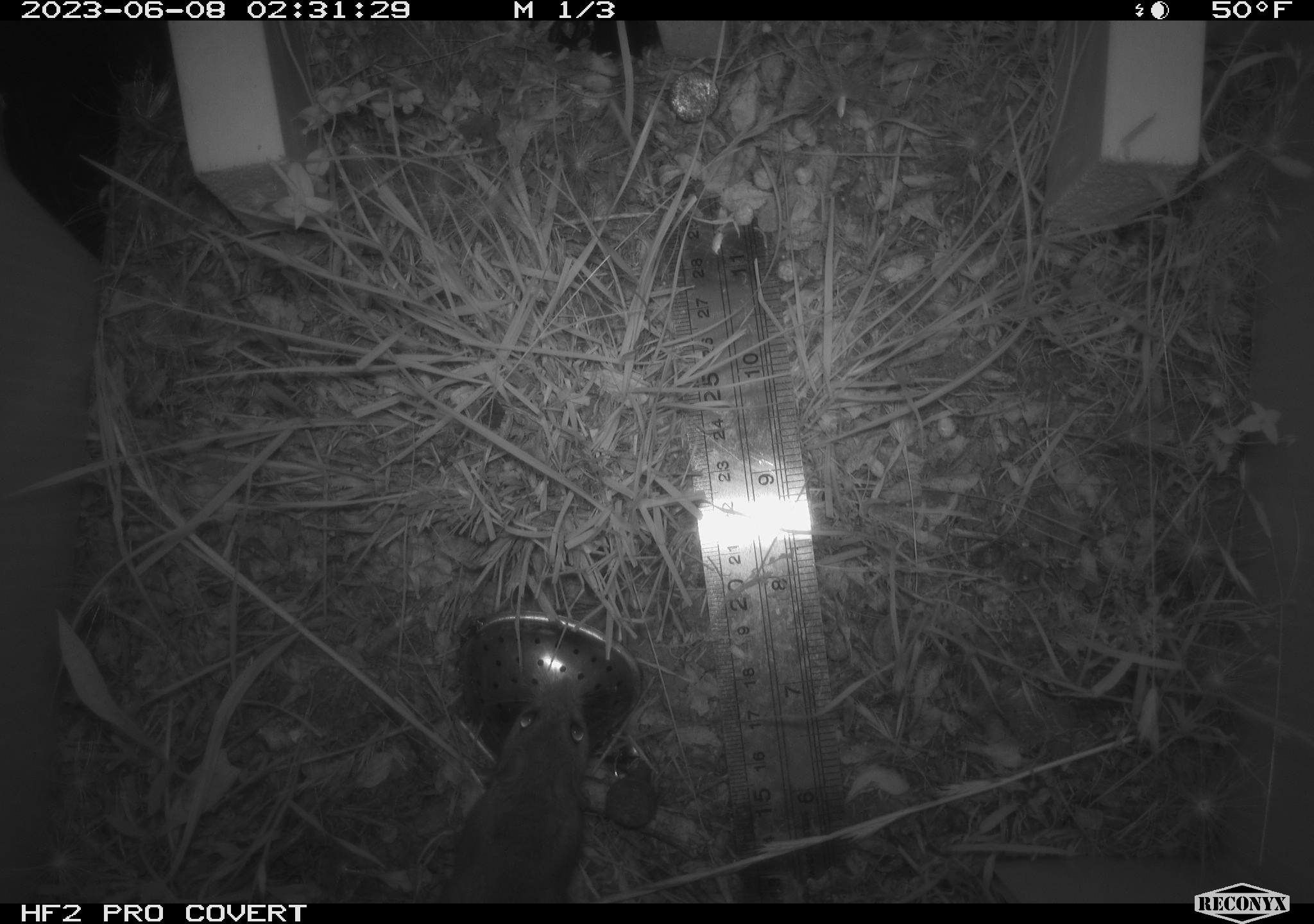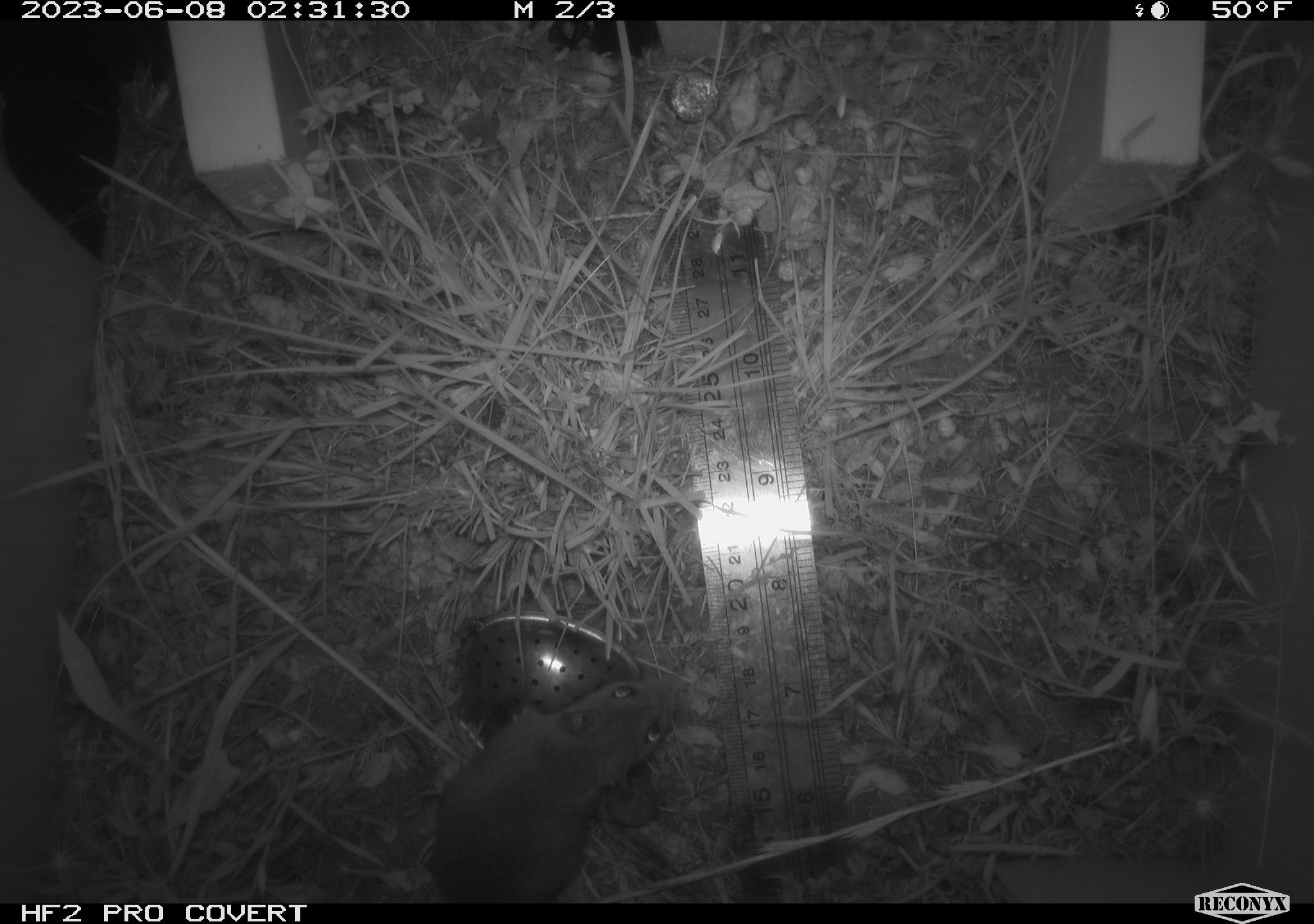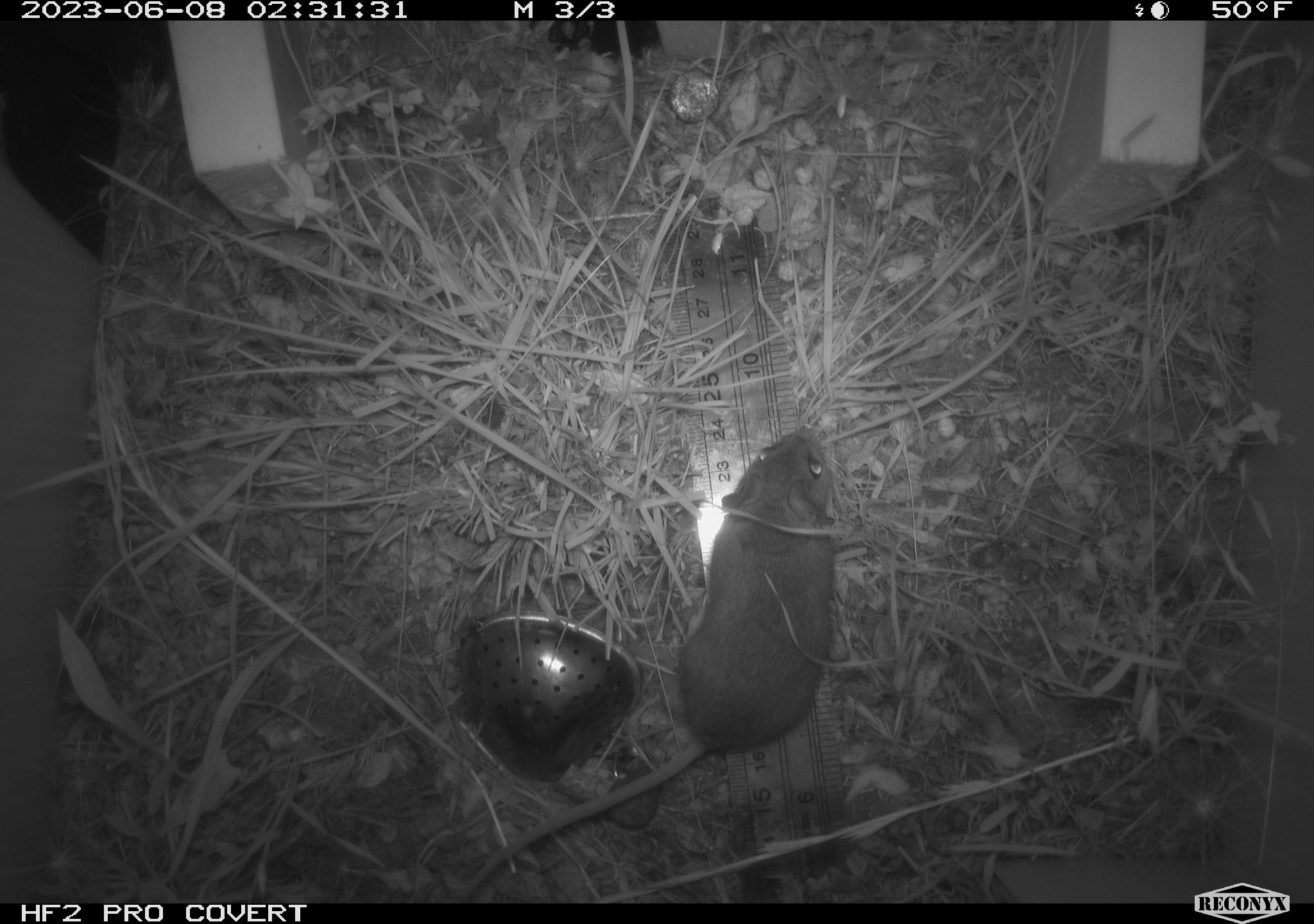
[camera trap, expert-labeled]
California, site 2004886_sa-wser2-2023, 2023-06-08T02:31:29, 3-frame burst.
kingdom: Animalia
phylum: Chordata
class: Mammalia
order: Rodentia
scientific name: Rodentia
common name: mouse species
Mouse species (Rodentia).